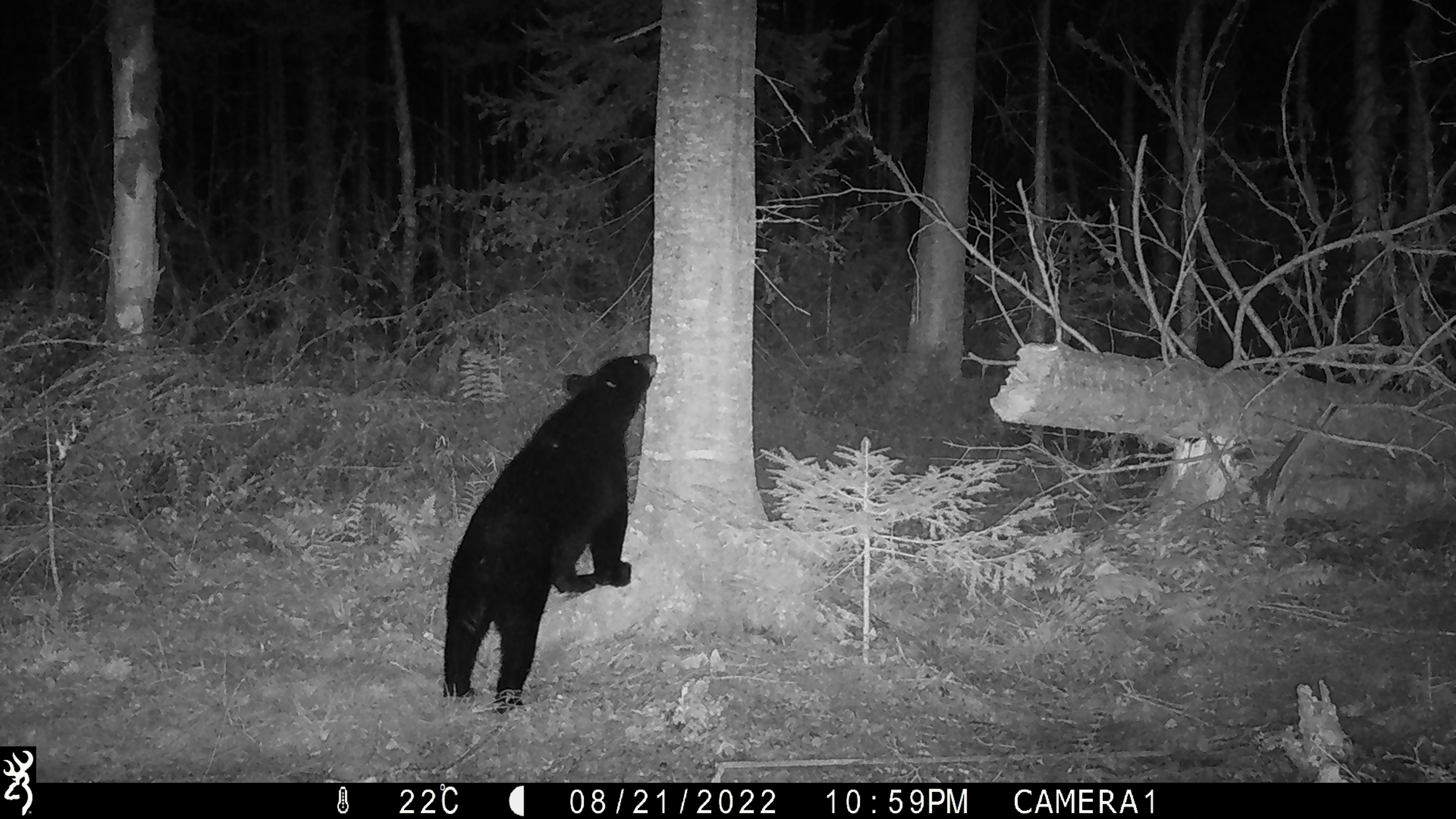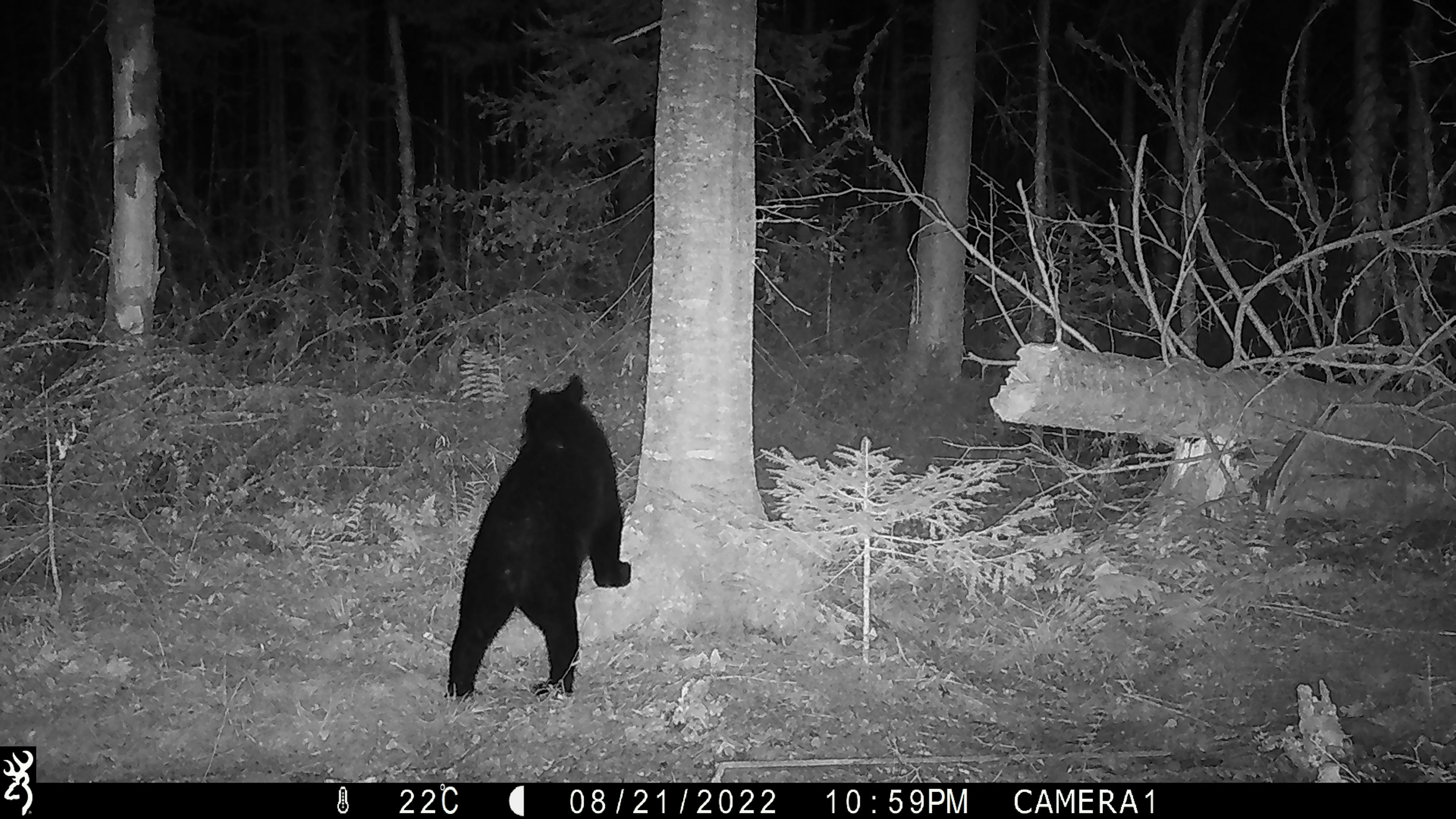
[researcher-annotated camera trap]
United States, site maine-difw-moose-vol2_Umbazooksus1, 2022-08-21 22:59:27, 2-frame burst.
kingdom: Animalia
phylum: Chordata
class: Mammalia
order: Carnivora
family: Ursidae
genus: Ursus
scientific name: Ursus americanus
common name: black bear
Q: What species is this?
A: Black bear (Ursus americanus).